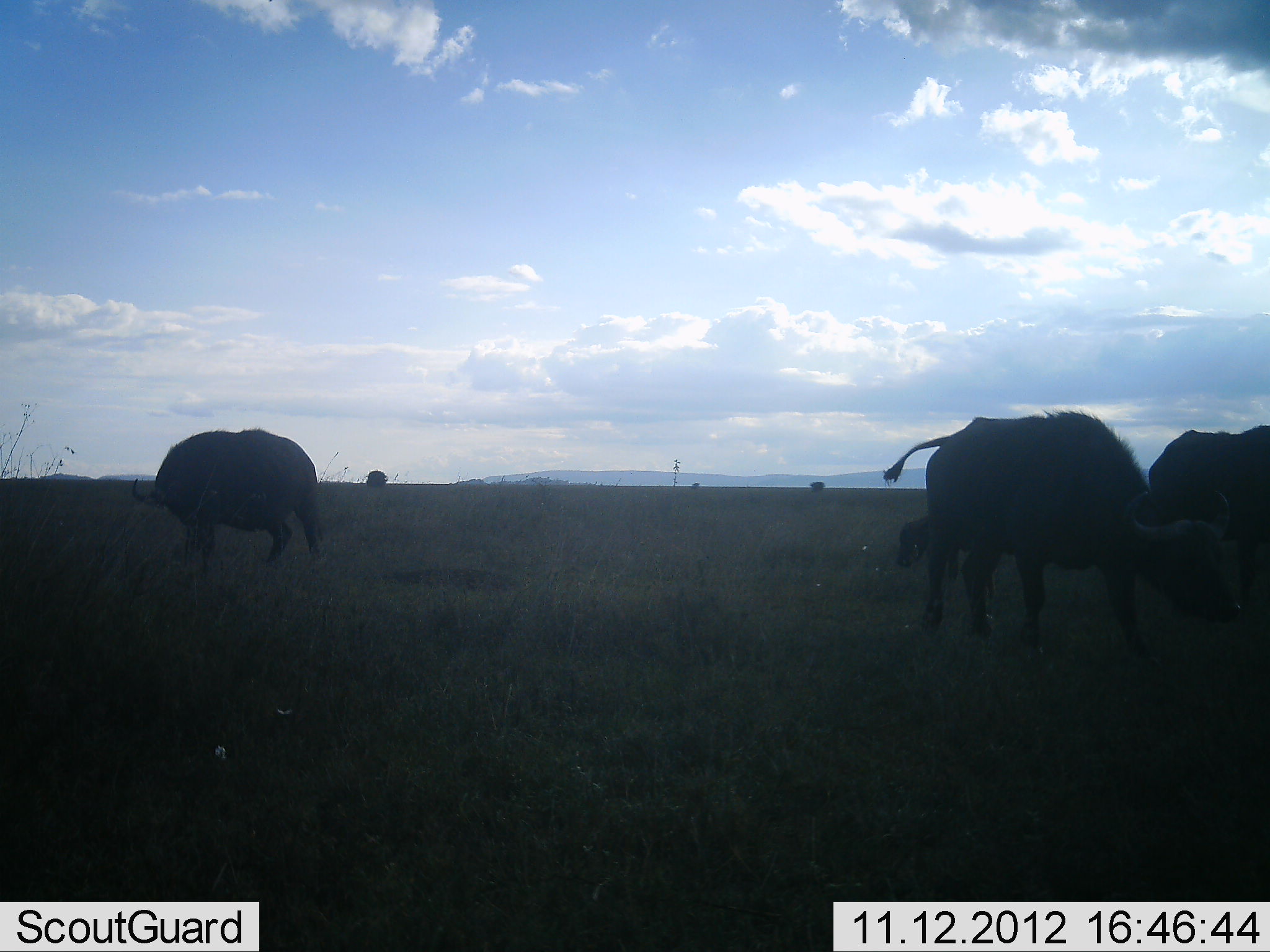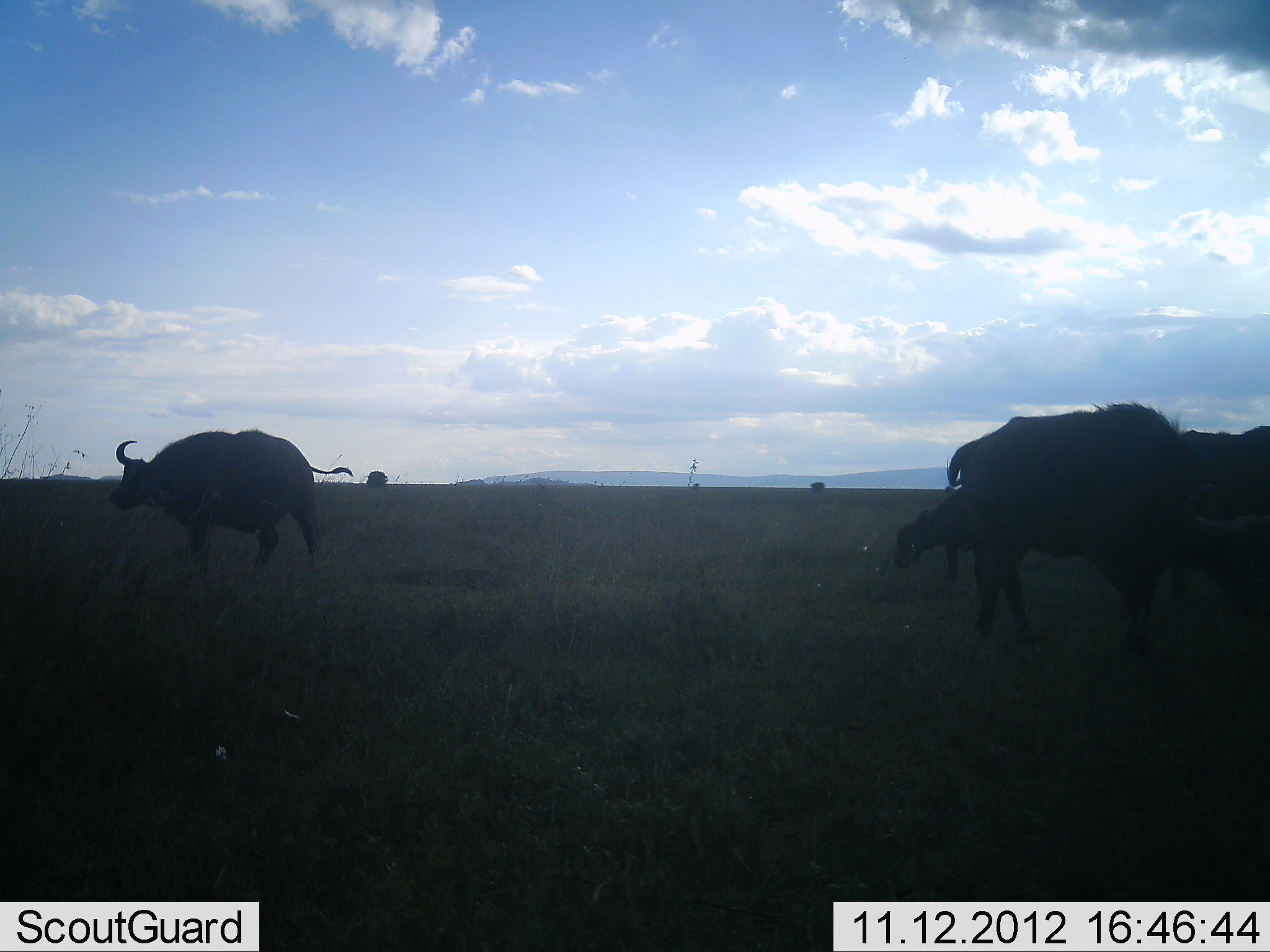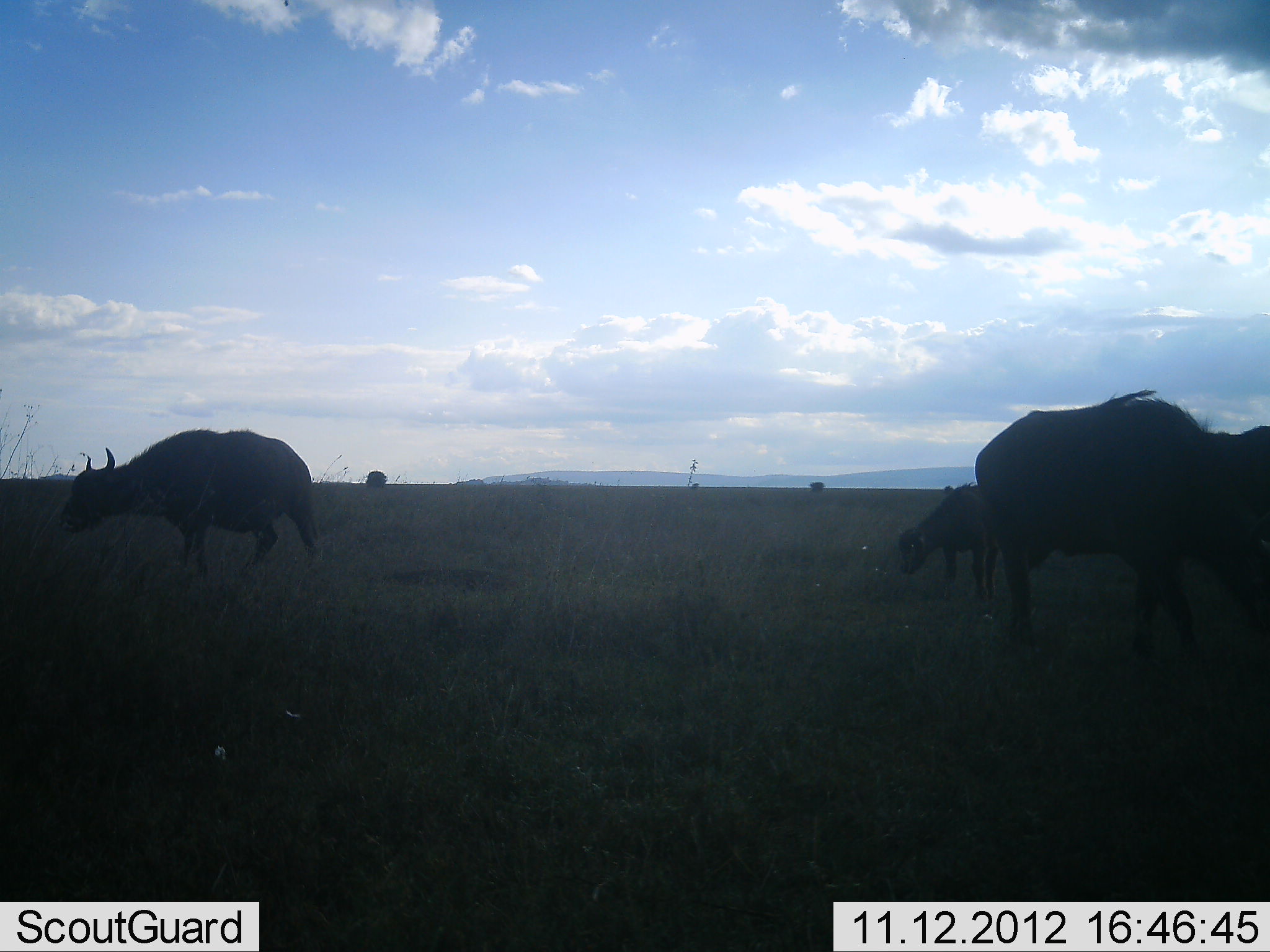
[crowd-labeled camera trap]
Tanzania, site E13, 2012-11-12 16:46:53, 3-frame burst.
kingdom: Animalia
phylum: Chordata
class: Mammalia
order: Artiodactyla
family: Bovidae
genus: Syncerus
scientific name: Syncerus caffer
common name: cape buffalo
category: buffalo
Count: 4.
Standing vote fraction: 82%.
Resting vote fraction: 0%.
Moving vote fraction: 64%.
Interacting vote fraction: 0%.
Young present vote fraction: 45%.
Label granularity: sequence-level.